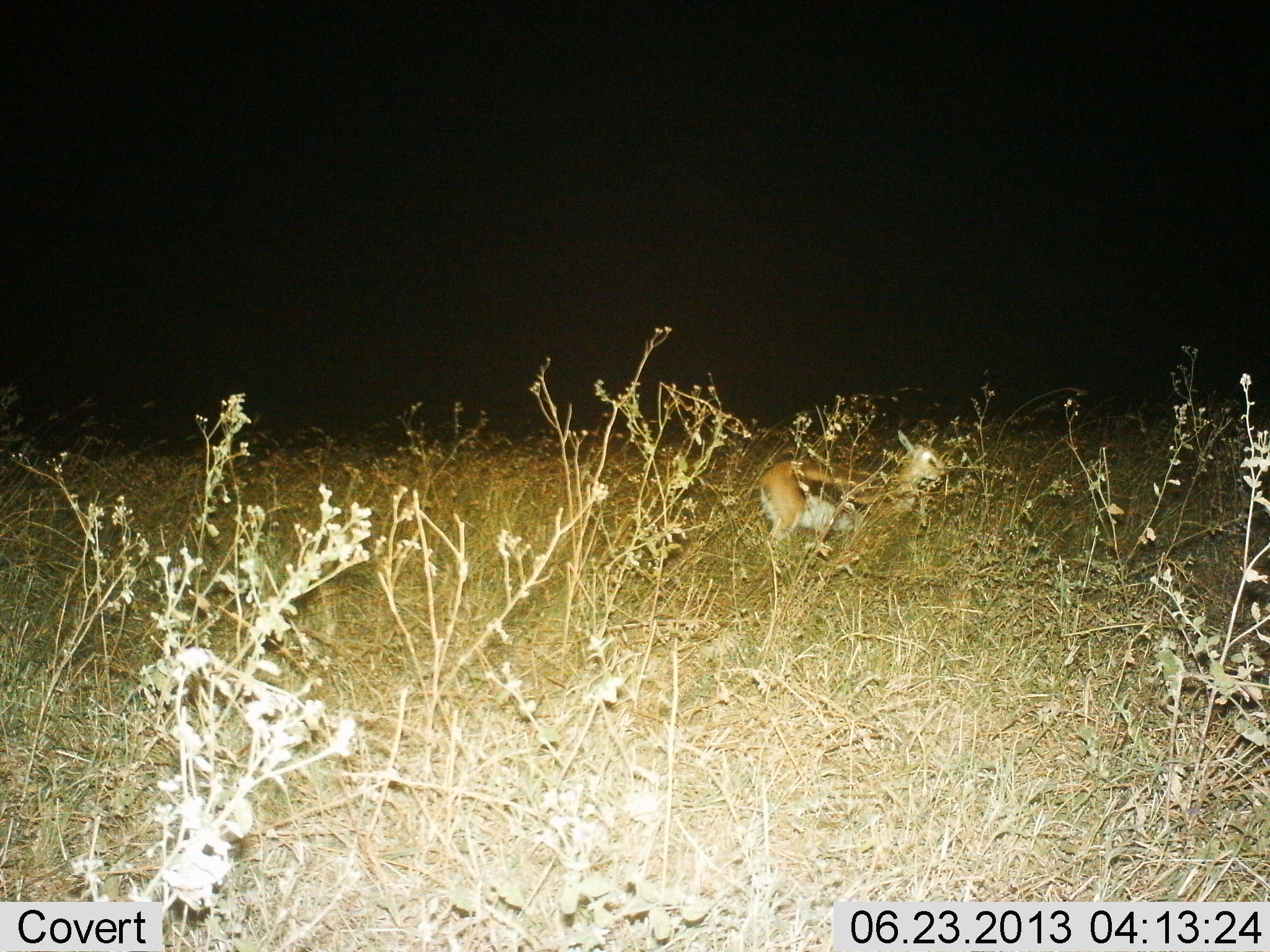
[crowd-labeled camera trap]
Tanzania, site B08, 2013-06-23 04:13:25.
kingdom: Animalia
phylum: Chordata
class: Mammalia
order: Artiodactyla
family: Bovidae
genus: Eudorcas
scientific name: Eudorcas thomsonii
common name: thomson's gazelle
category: gazellethomsons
Gazellethomsons (thomson's gazelle) (Eudorcas thomsonii), count 1. Behavior (volunteer vote fractions): standing 79%, resting 5%, moving 15%, interacting 0%. Young present (vote fraction): 13%. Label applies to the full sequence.